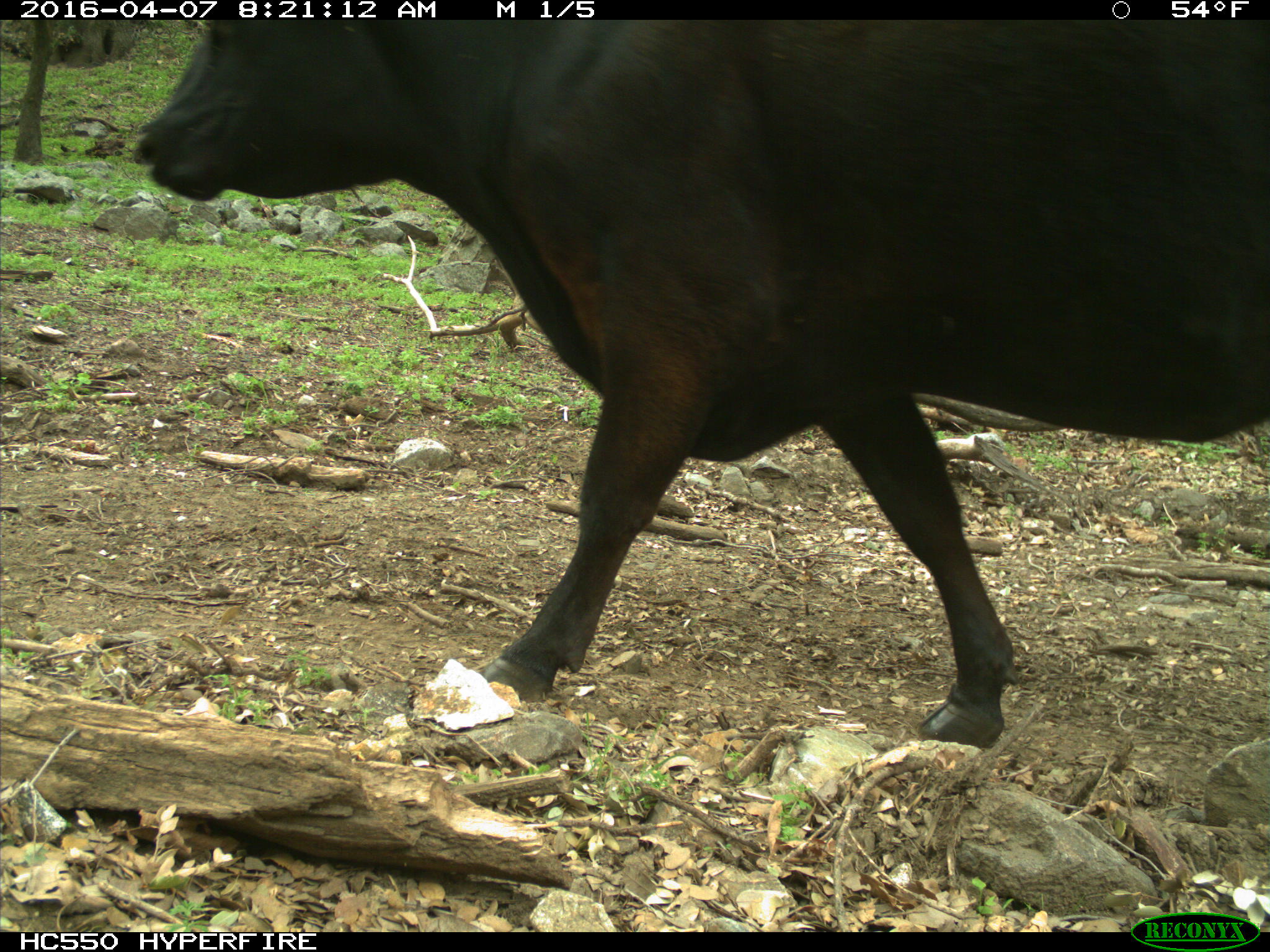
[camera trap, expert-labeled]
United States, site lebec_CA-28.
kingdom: Animalia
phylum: Chordata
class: Mammalia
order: Artiodactyla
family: Bovidae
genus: Bos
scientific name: Bos taurus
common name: domestic cow